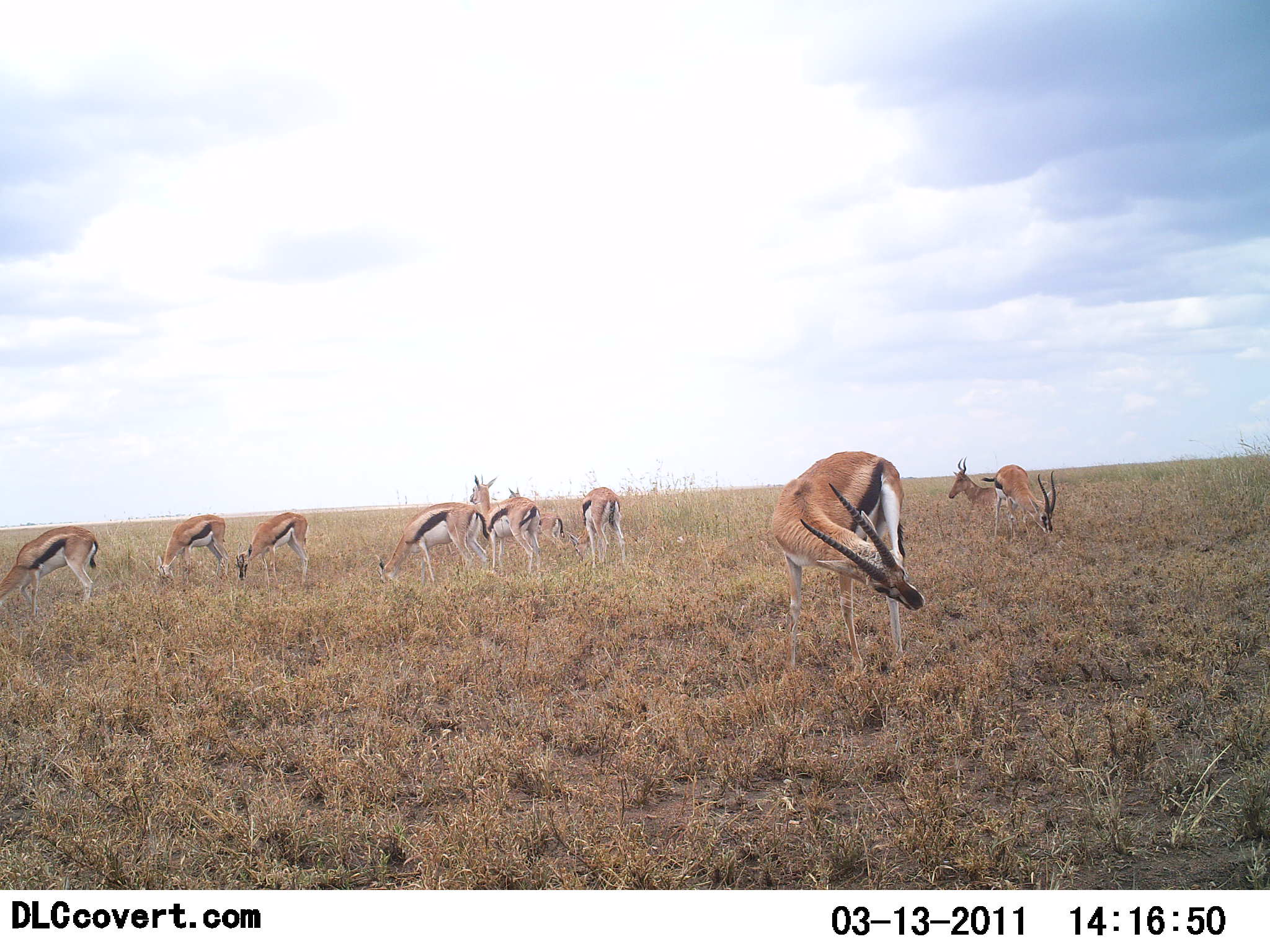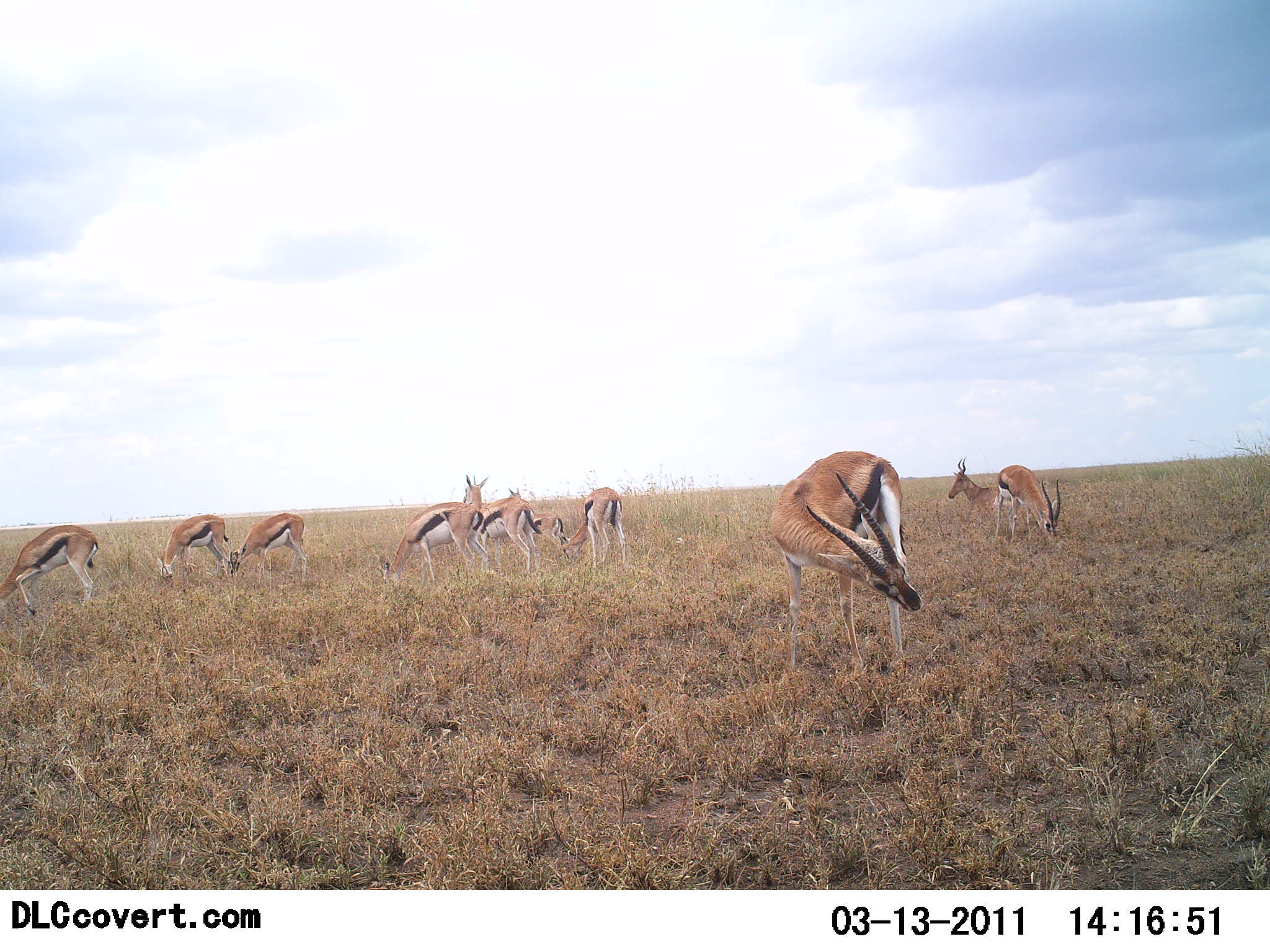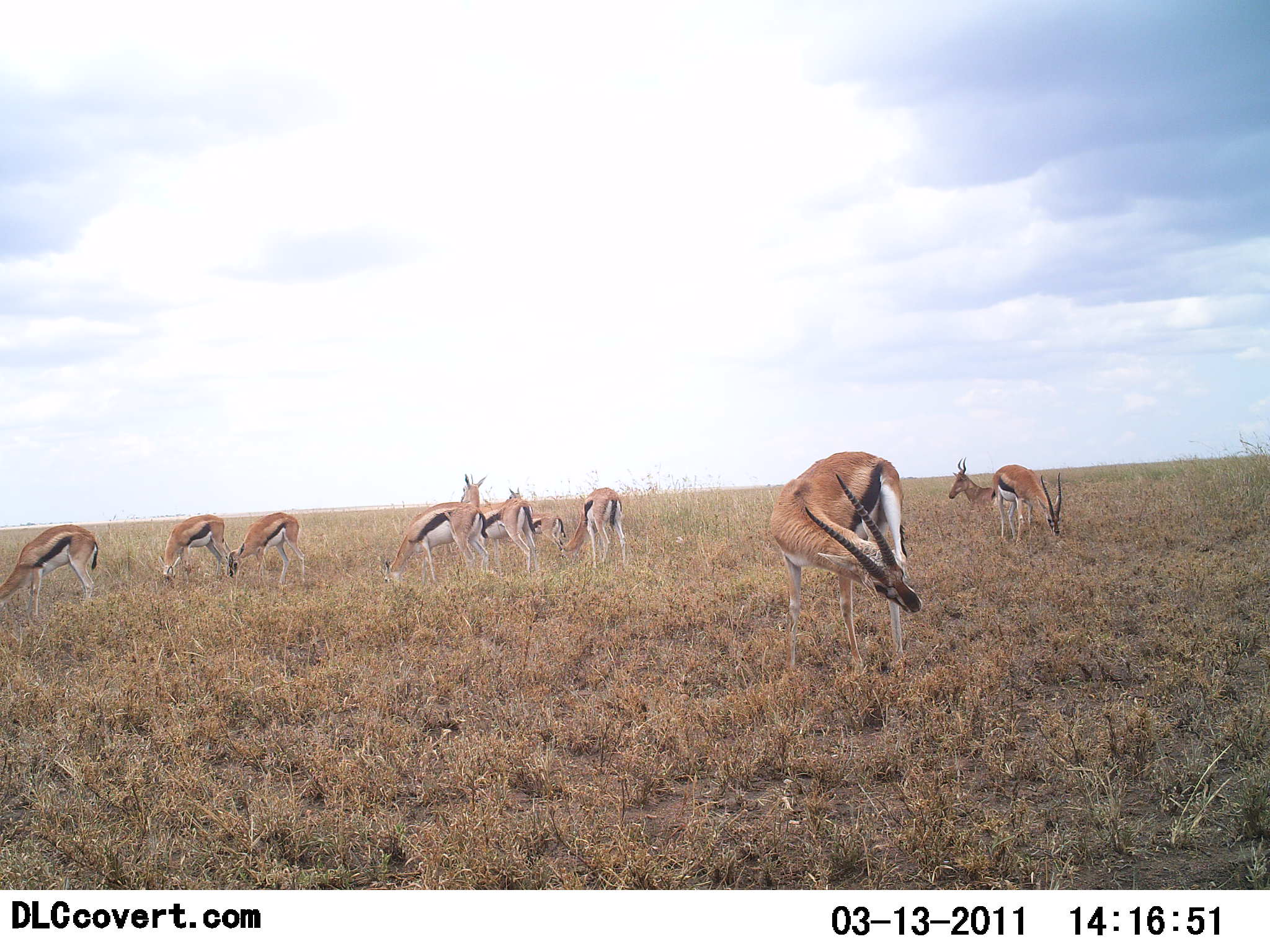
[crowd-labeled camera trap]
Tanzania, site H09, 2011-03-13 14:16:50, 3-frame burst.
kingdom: Animalia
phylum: Chordata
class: Mammalia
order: Artiodactyla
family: Bovidae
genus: Eudorcas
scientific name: Eudorcas thomsonii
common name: thomson's gazelle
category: gazellethomsons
Gazellethomsons (thomson's gazelle) (Eudorcas thomsonii), count 10. Behavior (volunteer vote fractions): standing 43%, resting 10%, moving 10%, interacting 0%. Young present (vote fraction): 5%. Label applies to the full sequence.